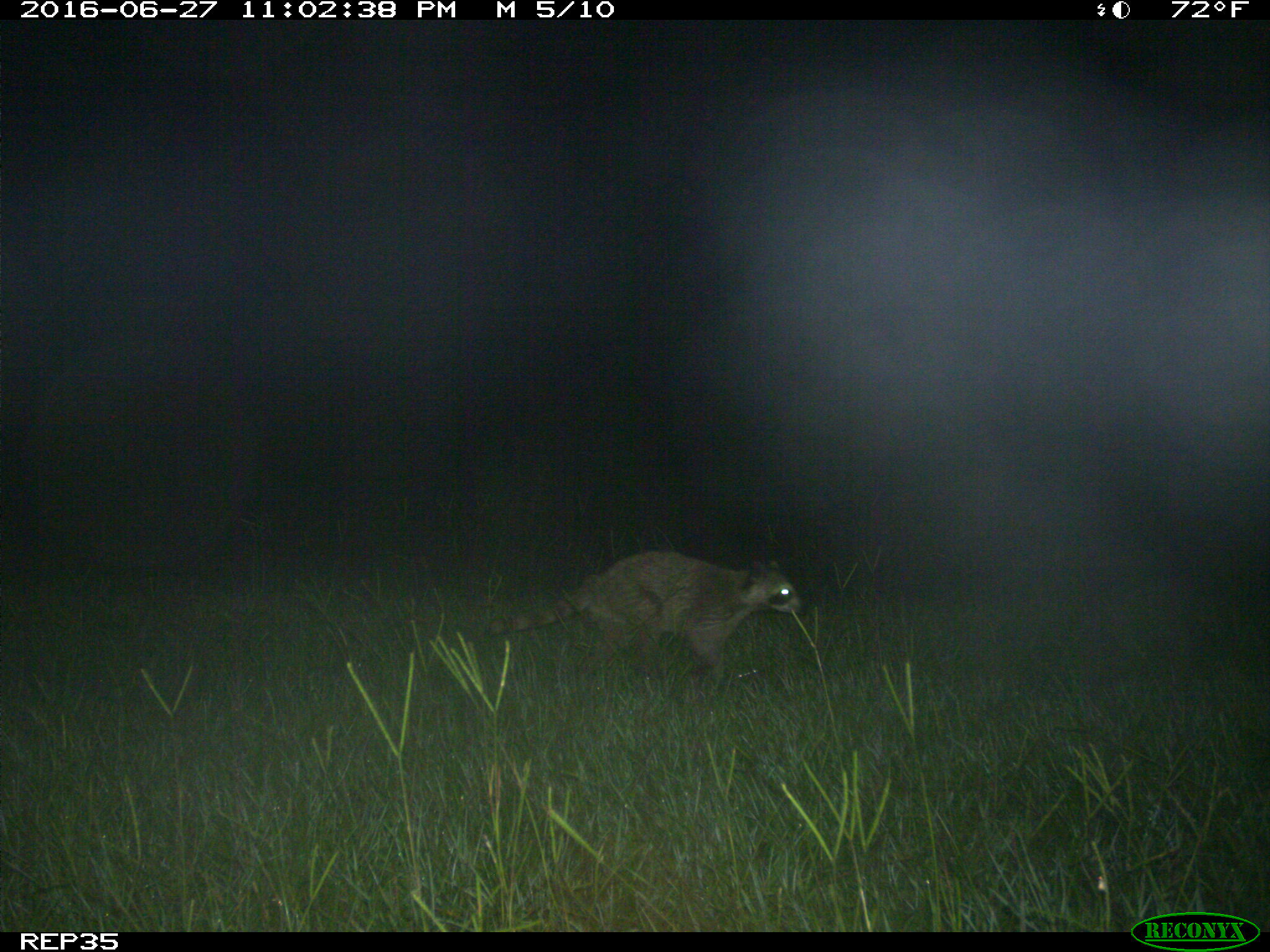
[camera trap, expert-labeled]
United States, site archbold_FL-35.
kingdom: Animalia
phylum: Chordata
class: Mammalia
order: Carnivora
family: Procyonidae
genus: Procyon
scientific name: Procyon lotor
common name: common raccoon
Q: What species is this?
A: Procyon lotor (common raccoon).